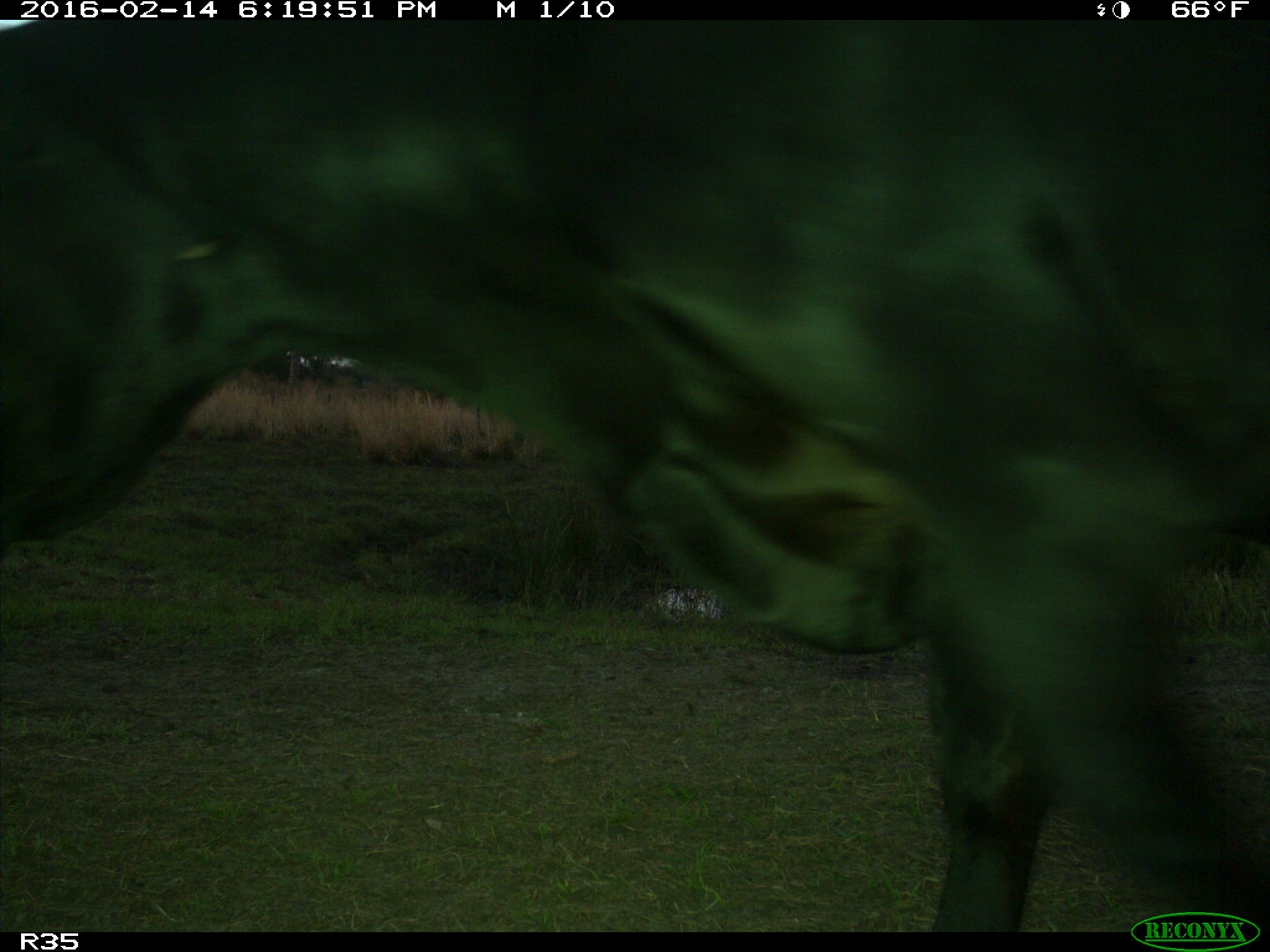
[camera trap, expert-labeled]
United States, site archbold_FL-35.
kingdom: Animalia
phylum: Chordata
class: Mammalia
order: Artiodactyla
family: Bovidae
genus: Bos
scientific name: Bos taurus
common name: domestic cow